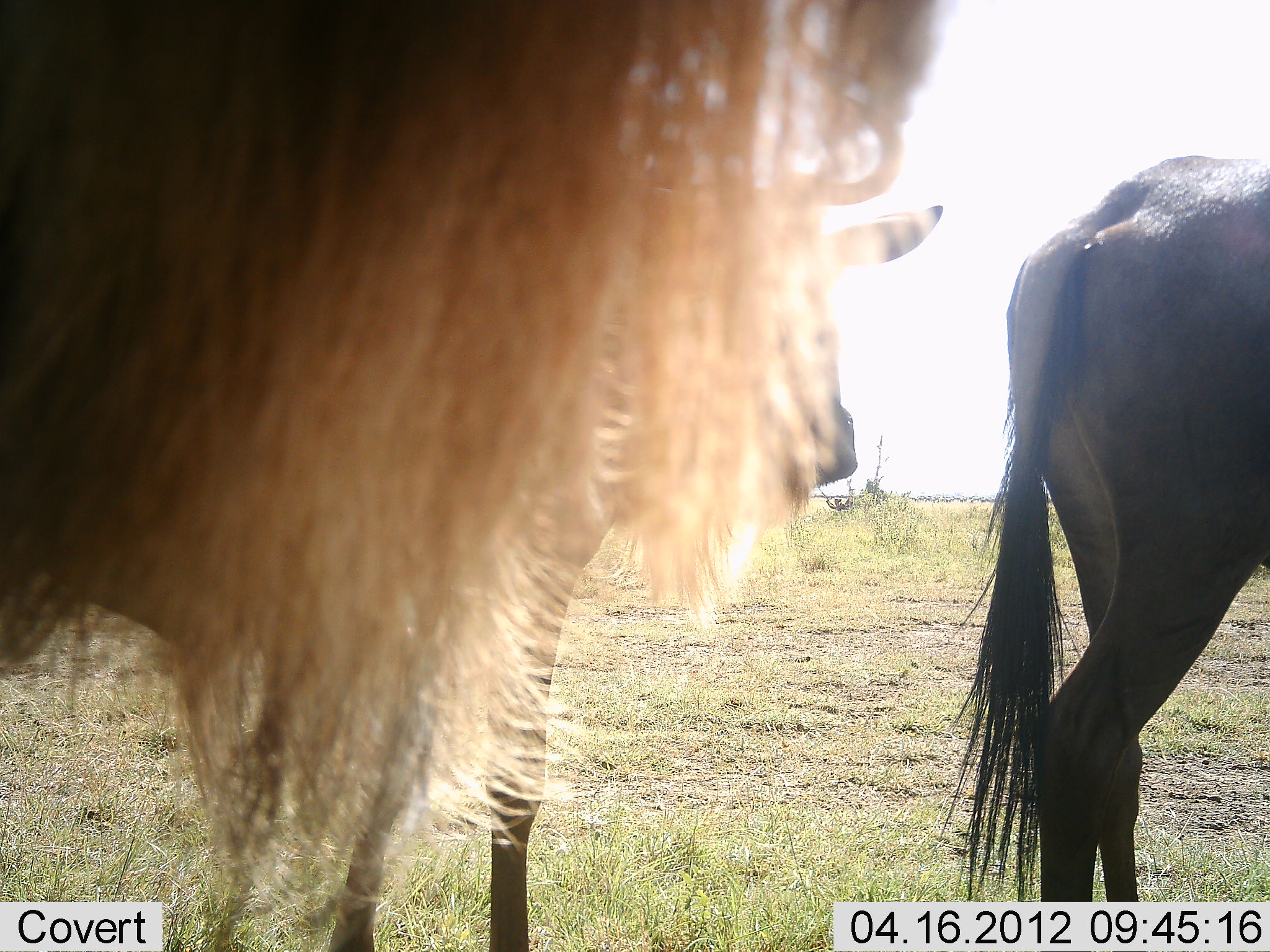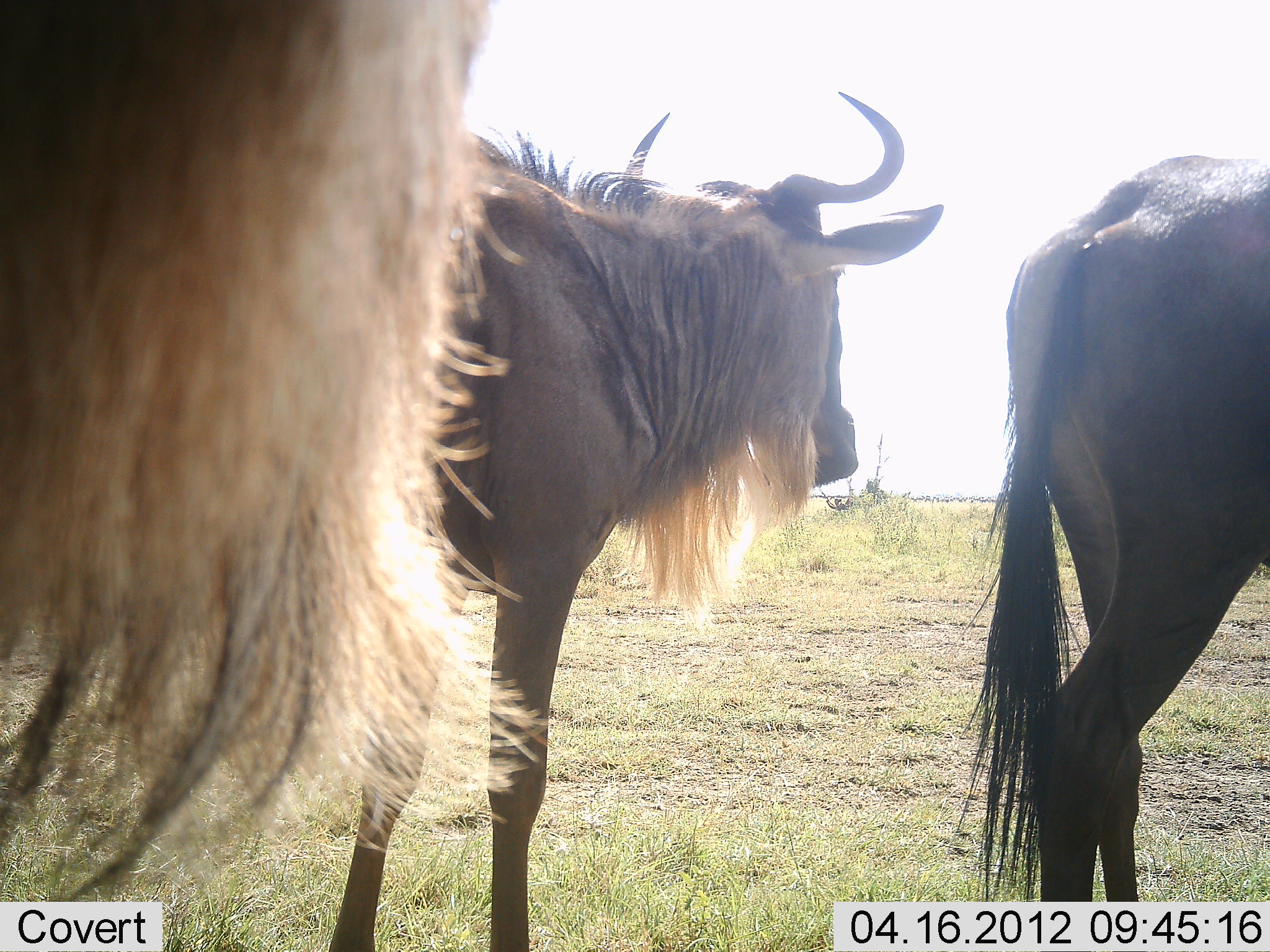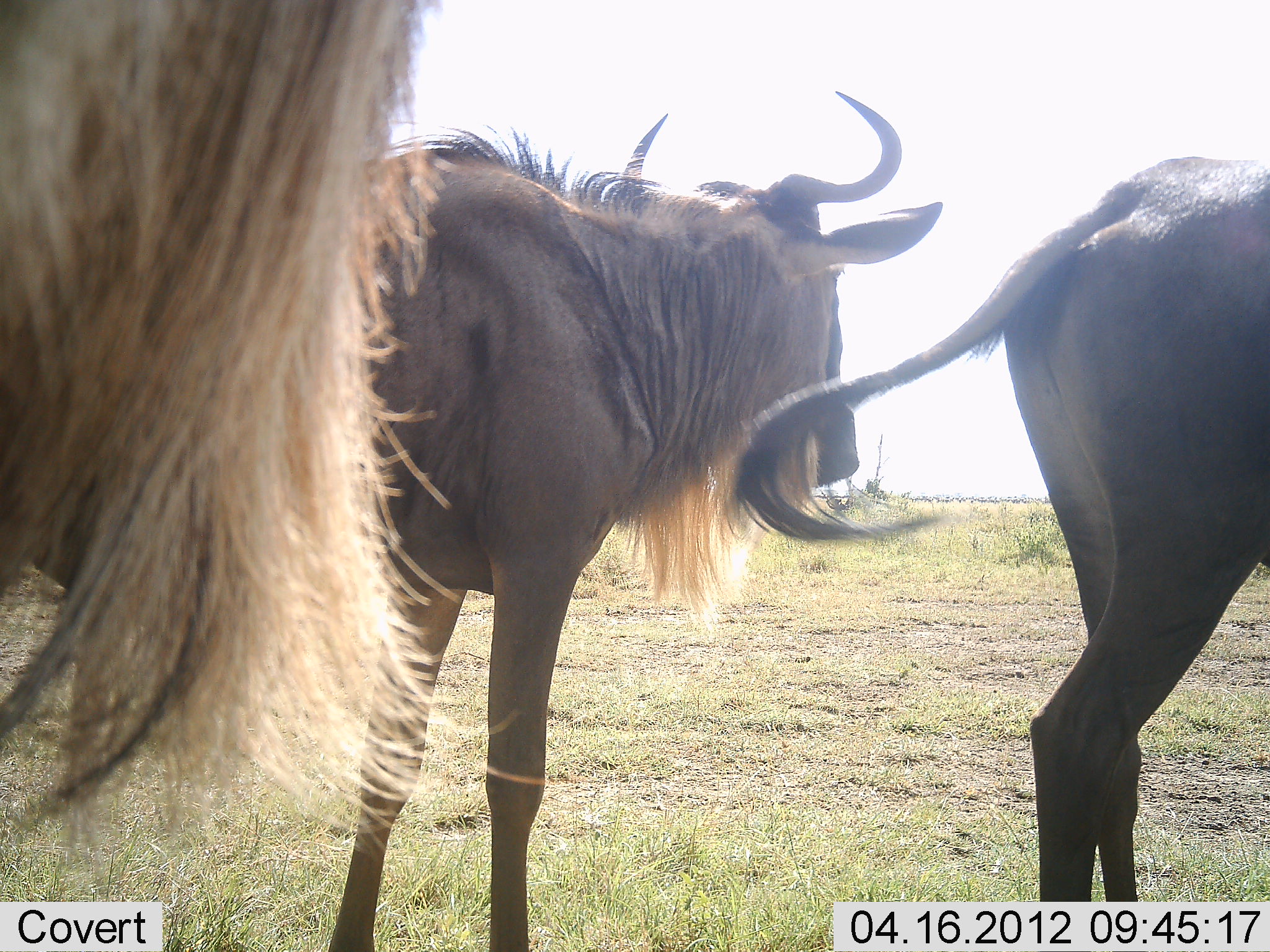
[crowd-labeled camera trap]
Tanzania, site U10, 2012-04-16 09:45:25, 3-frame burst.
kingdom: Animalia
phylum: Chordata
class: Mammalia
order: Artiodactyla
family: Bovidae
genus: Connochaetes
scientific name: Connochaetes taurinus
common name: blue wildebeest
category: wildebeest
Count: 3.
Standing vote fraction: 93%.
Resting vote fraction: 0%.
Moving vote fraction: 14%.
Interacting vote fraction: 0%.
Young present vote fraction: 0%.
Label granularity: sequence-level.